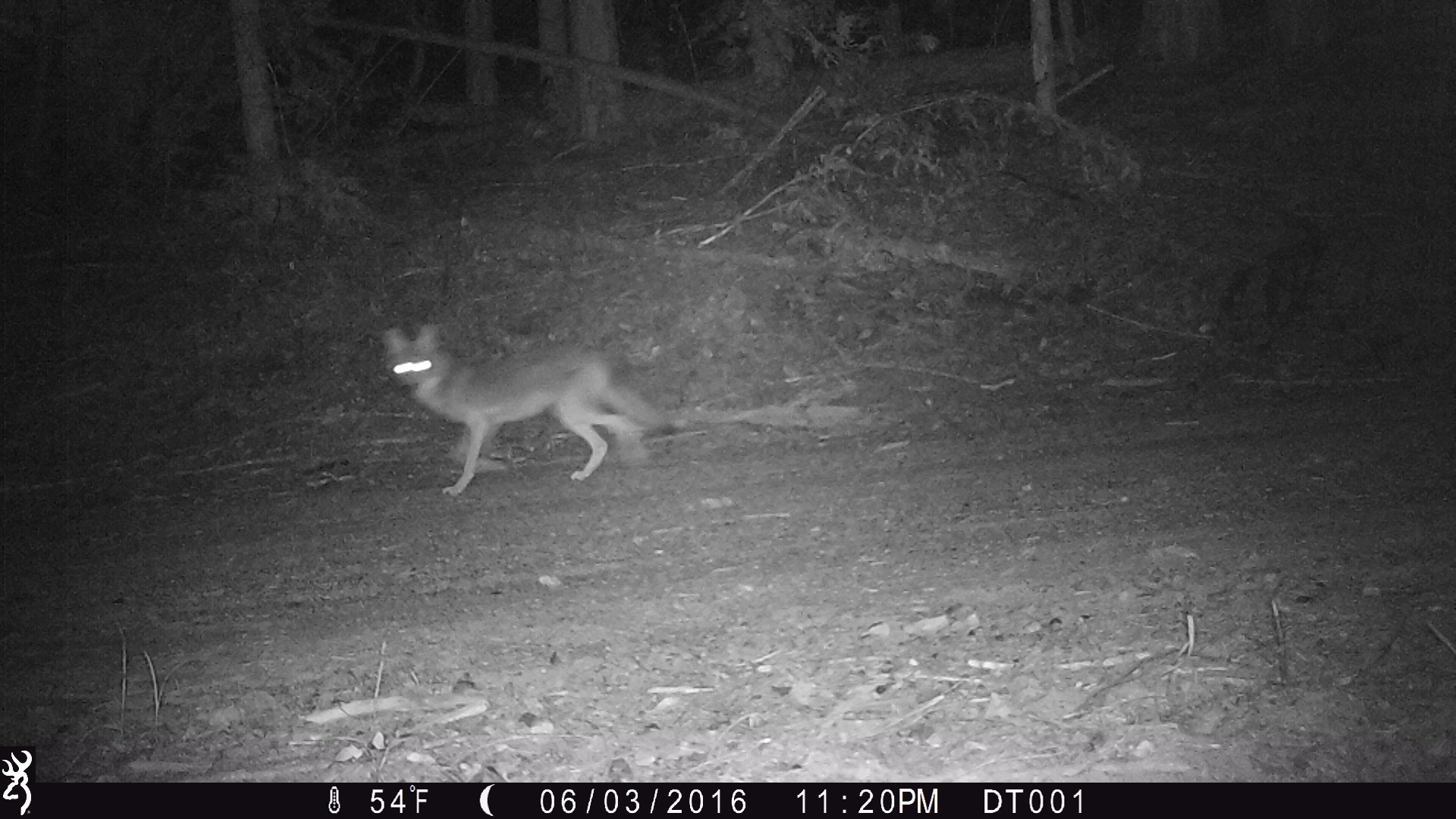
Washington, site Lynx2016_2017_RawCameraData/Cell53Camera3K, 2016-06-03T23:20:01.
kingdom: Animalia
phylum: Chordata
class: Mammalia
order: Carnivora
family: Canidae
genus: Canis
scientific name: Canis latrans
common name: coyote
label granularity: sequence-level